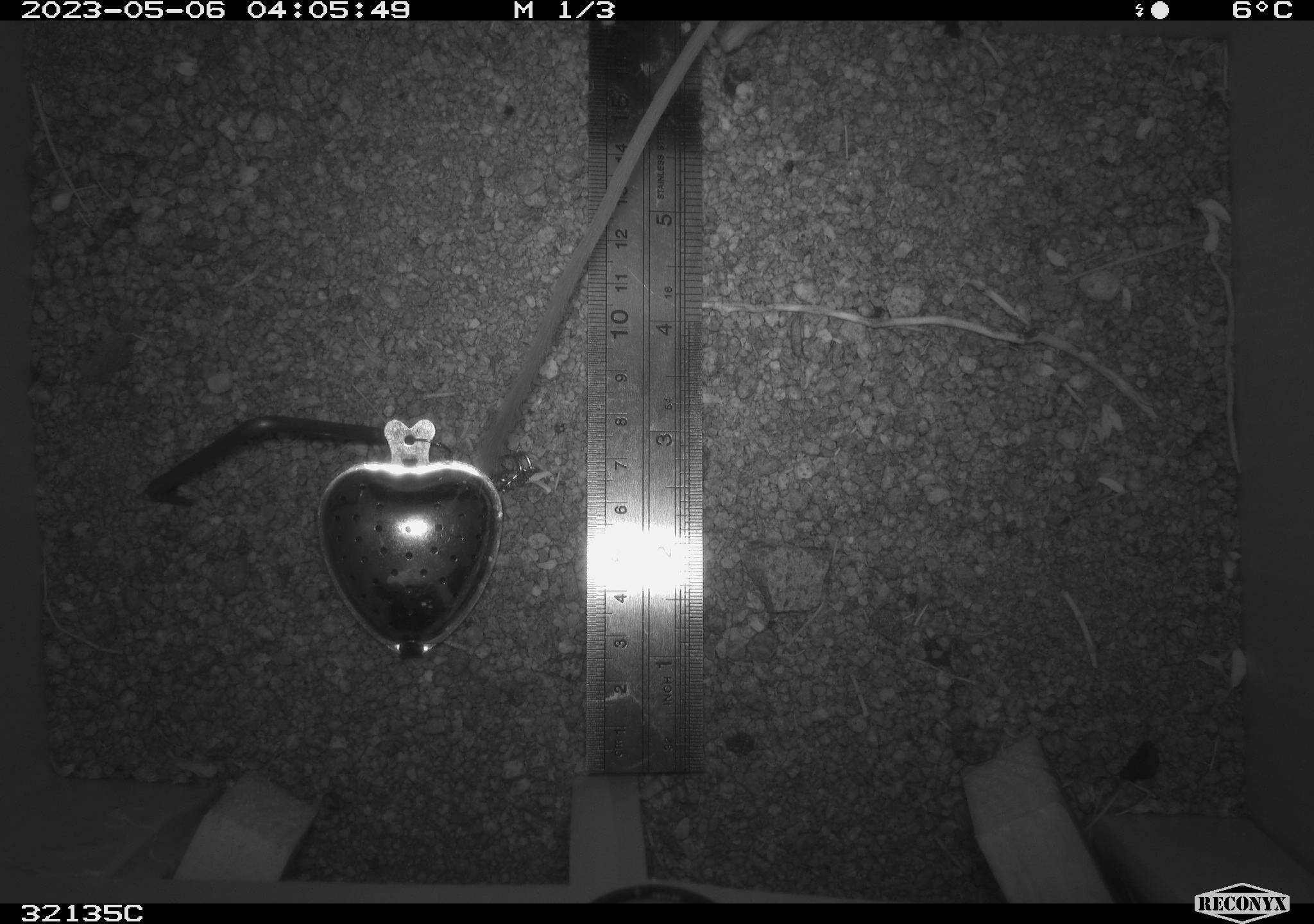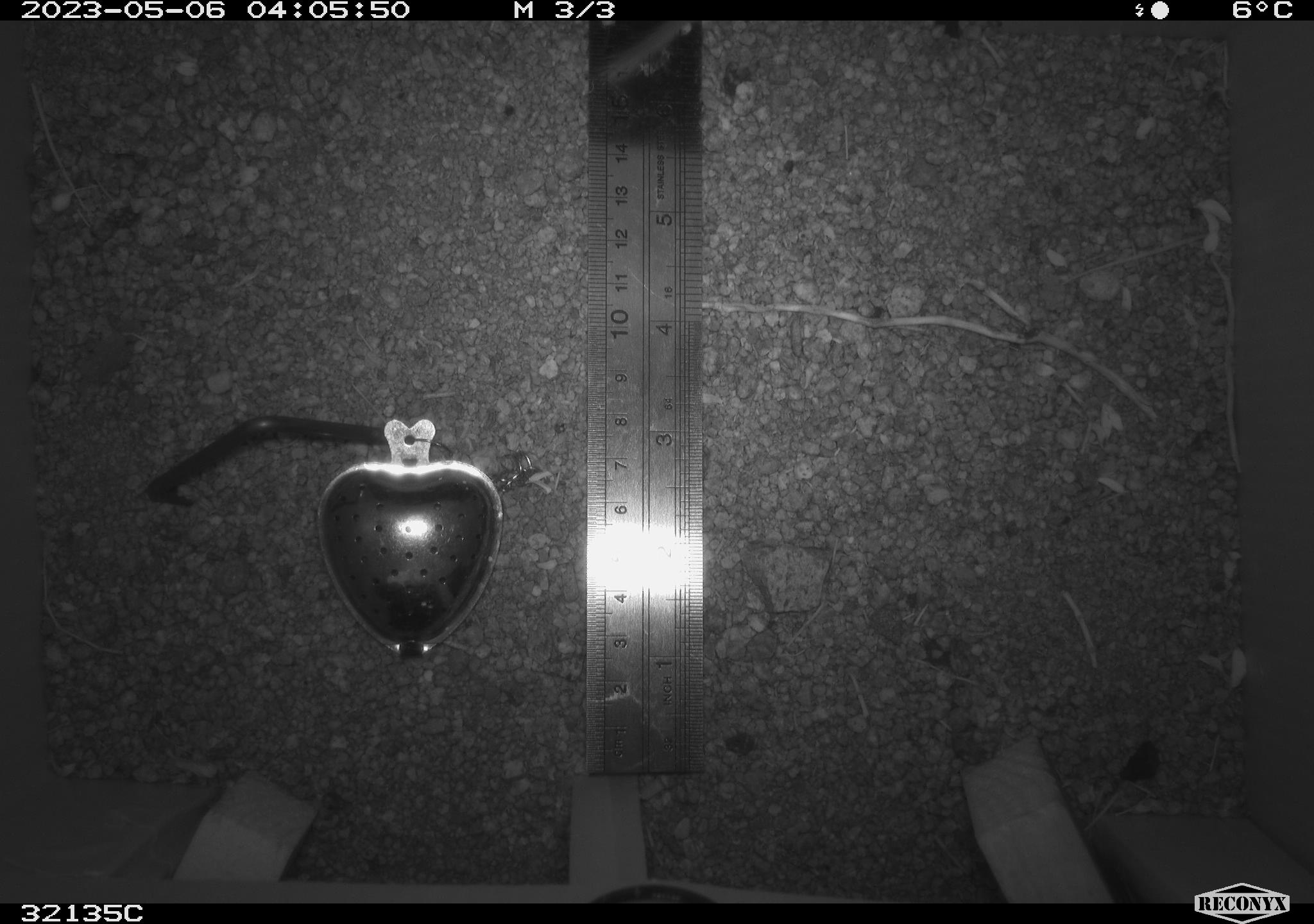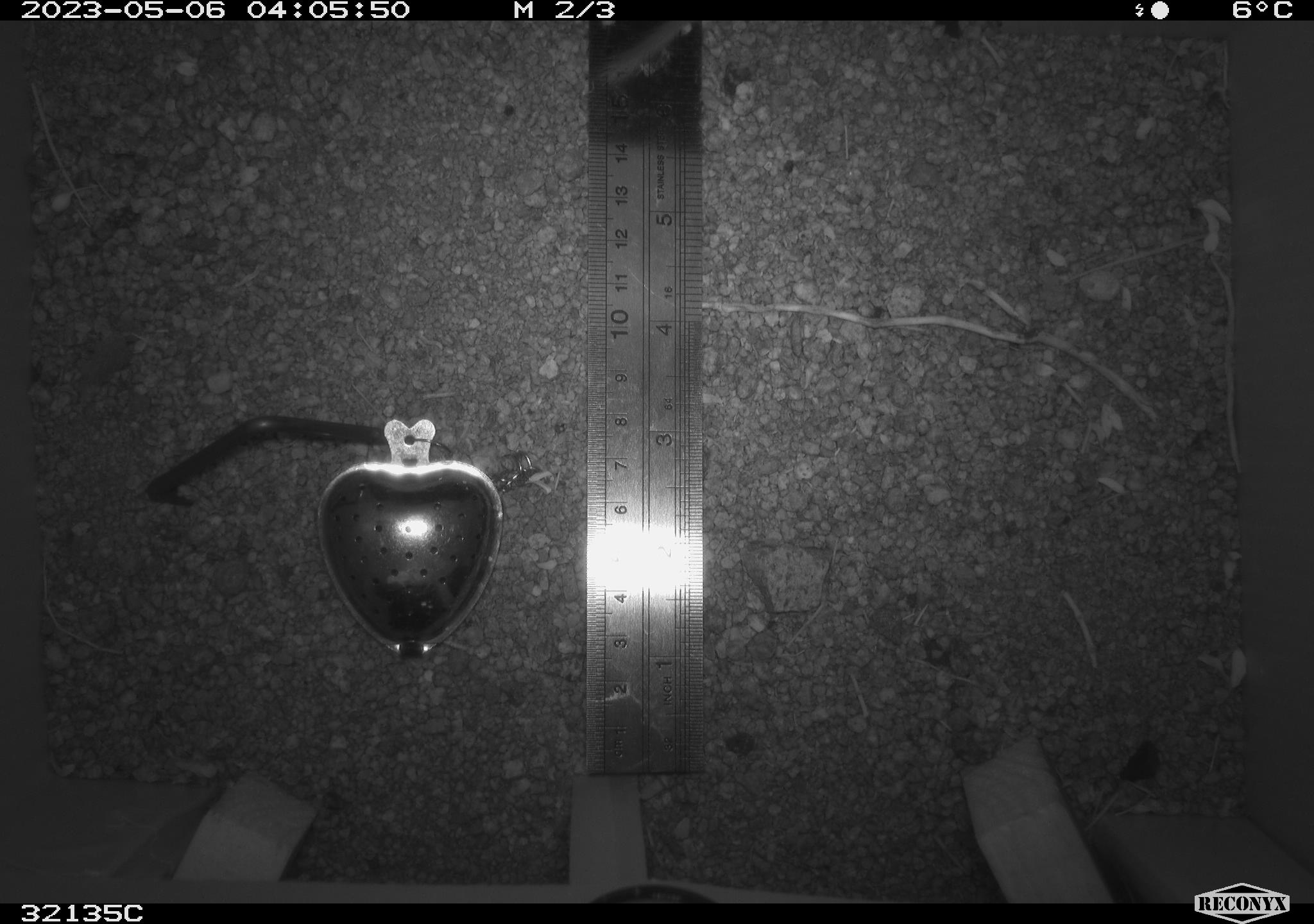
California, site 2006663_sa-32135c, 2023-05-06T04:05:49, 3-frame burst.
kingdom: Animalia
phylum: Chordata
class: Mammalia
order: Rodentia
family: Heteromyidae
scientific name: Heteromyidae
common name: kangaroo rats and pocket mice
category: heteromyidae family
Heteromyidae family (kangaroo rats and pocket mice) (Heteromyidae).